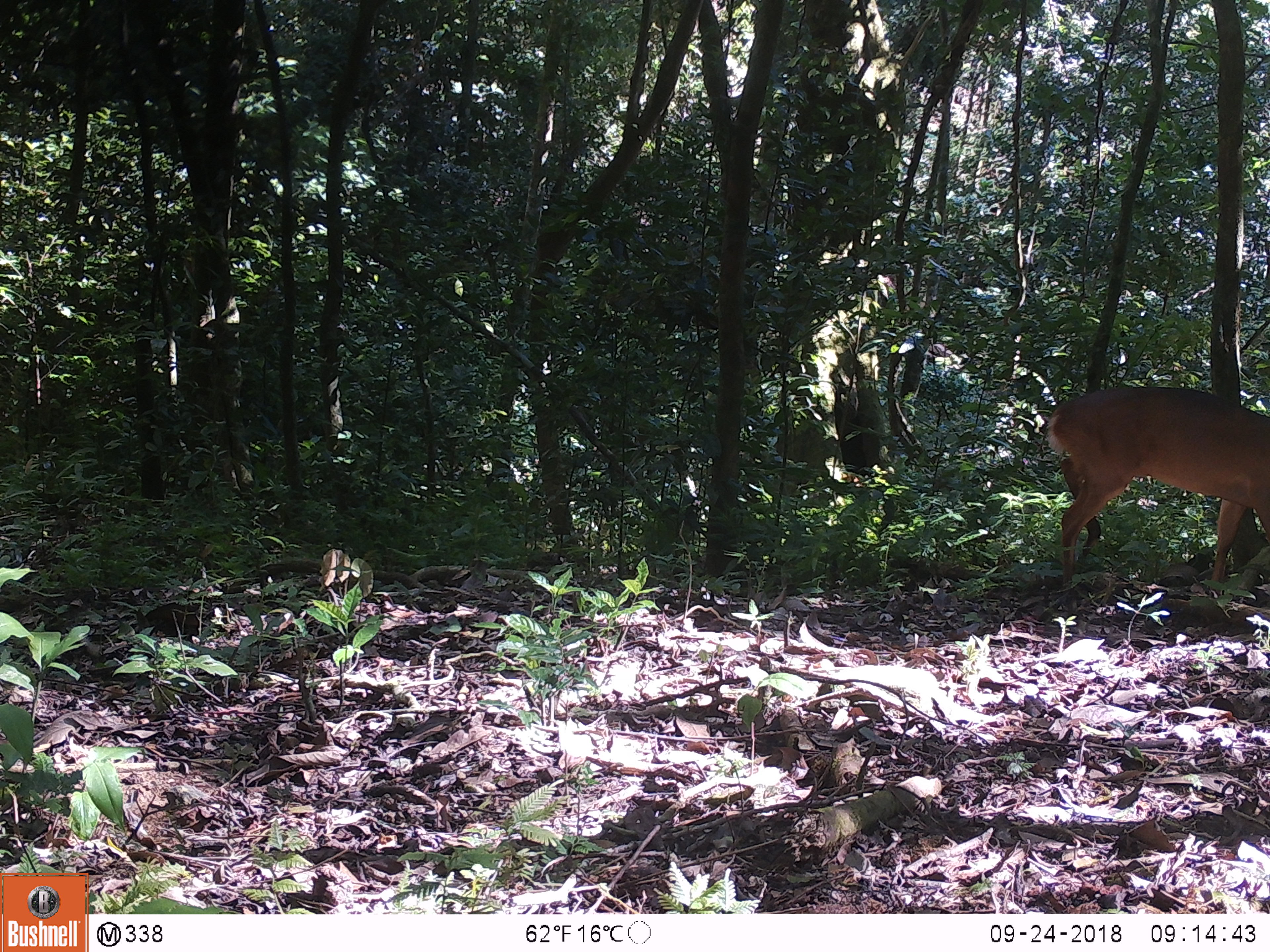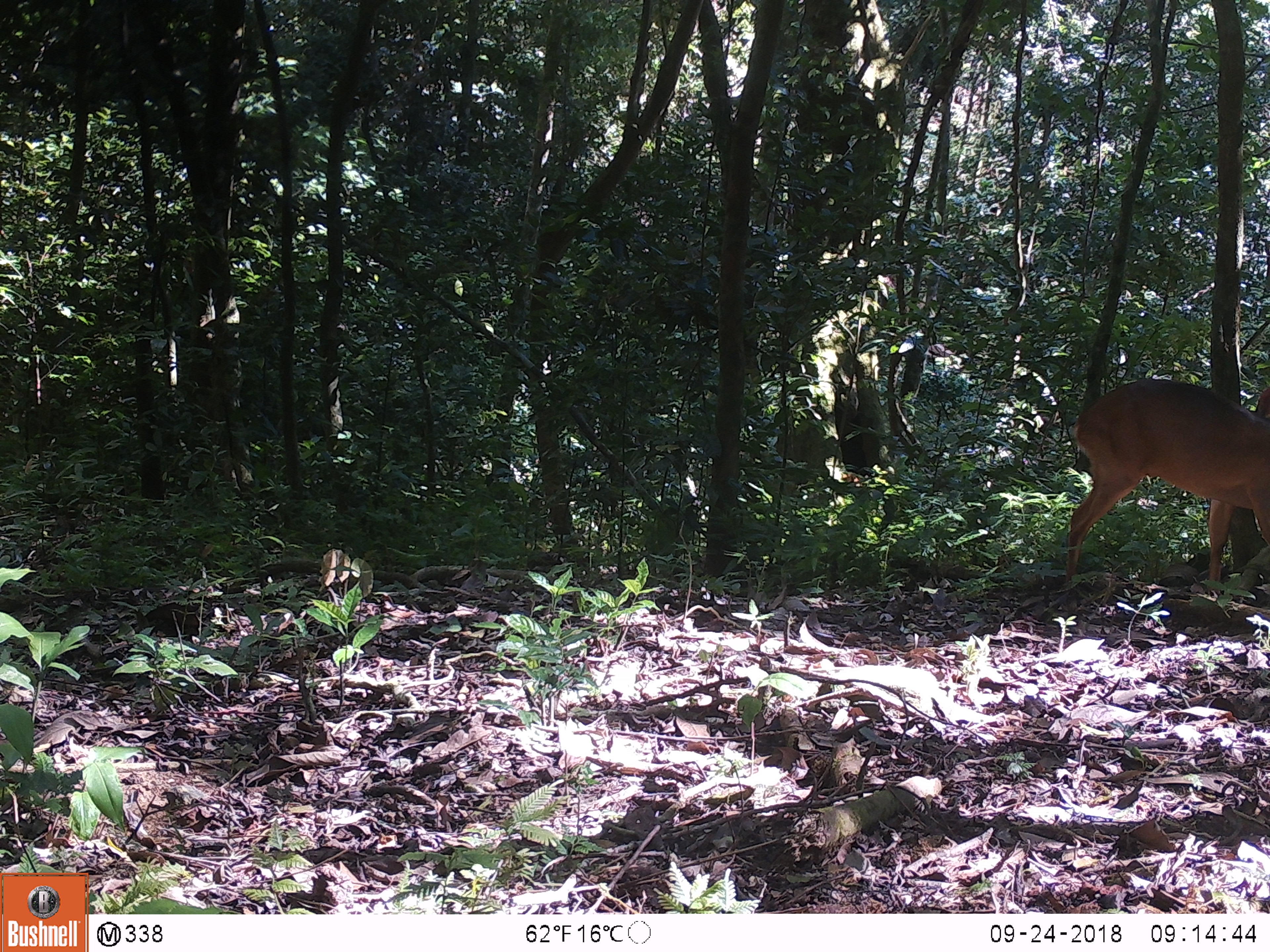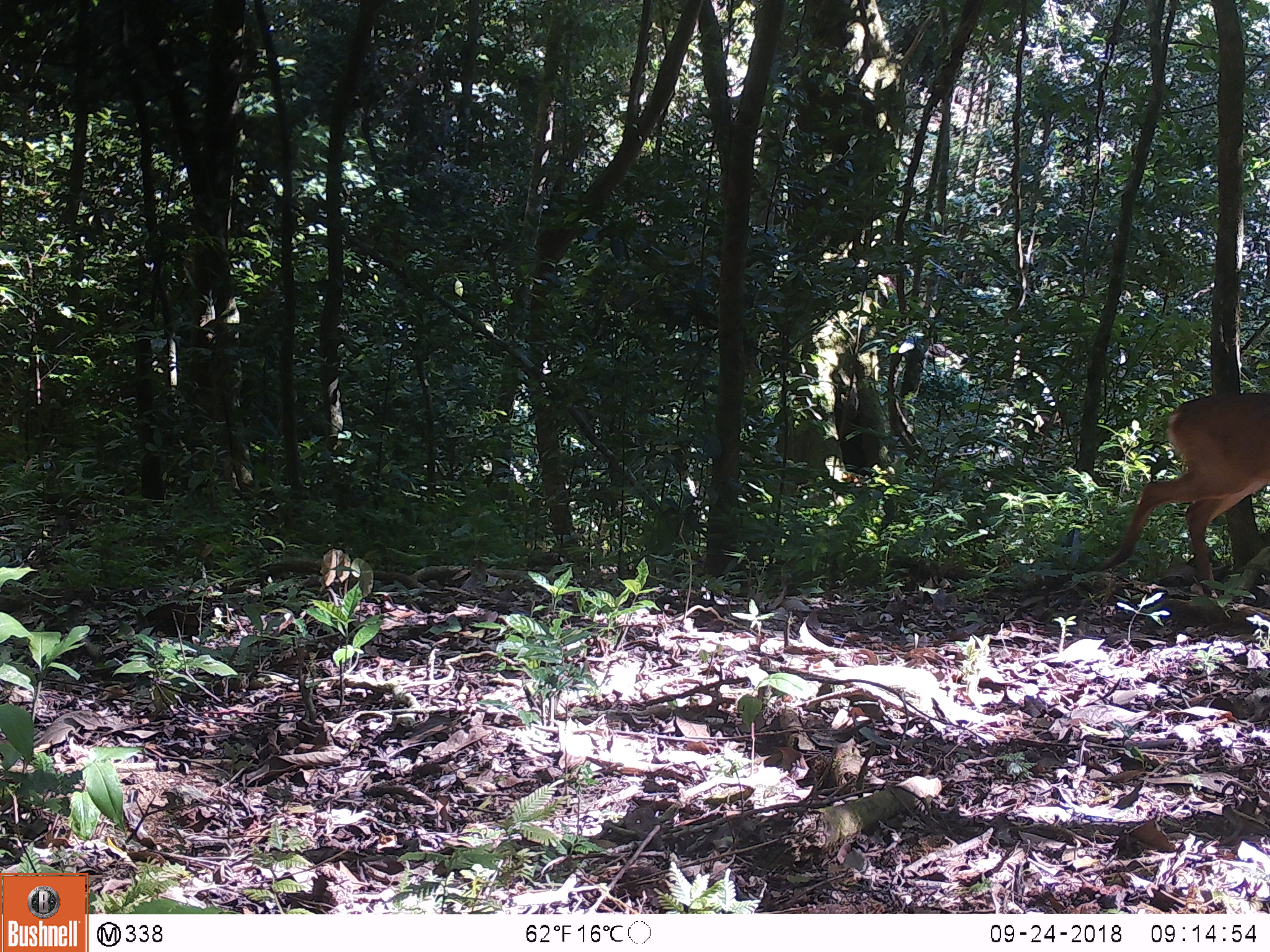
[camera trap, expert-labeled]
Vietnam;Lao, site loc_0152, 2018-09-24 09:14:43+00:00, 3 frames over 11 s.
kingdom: Animalia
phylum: Chordata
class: Mammalia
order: Artiodactyla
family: Cervidae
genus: Muntiacus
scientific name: Muntiacus vuquangensis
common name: large-antlered muntjac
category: large antlered muntjac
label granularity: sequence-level